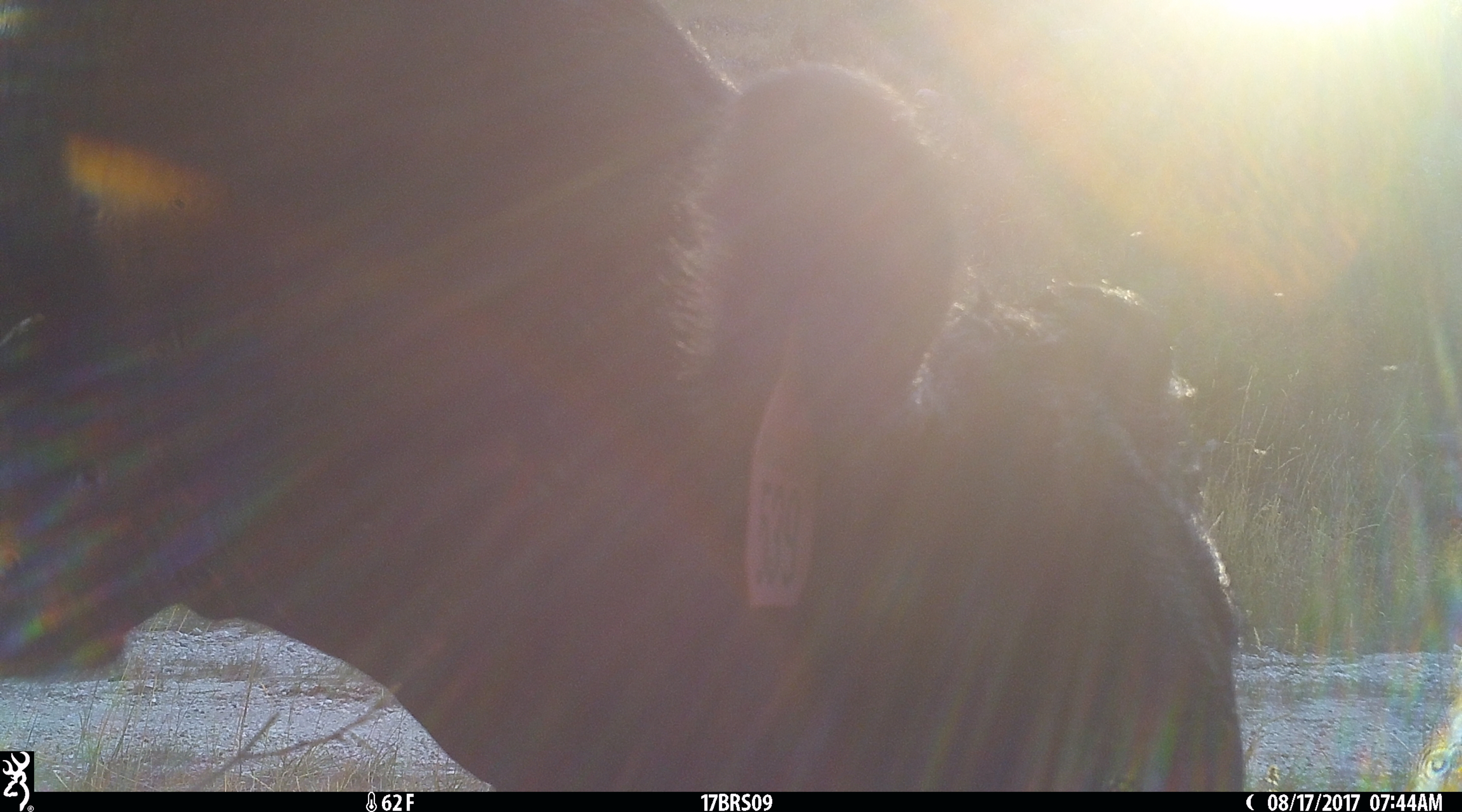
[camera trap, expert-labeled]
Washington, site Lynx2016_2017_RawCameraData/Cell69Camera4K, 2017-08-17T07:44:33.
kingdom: Animalia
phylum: Chordata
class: Mammalia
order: Artiodactyla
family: Bovidae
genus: Bos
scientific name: Bos taurus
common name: domestic cattle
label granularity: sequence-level